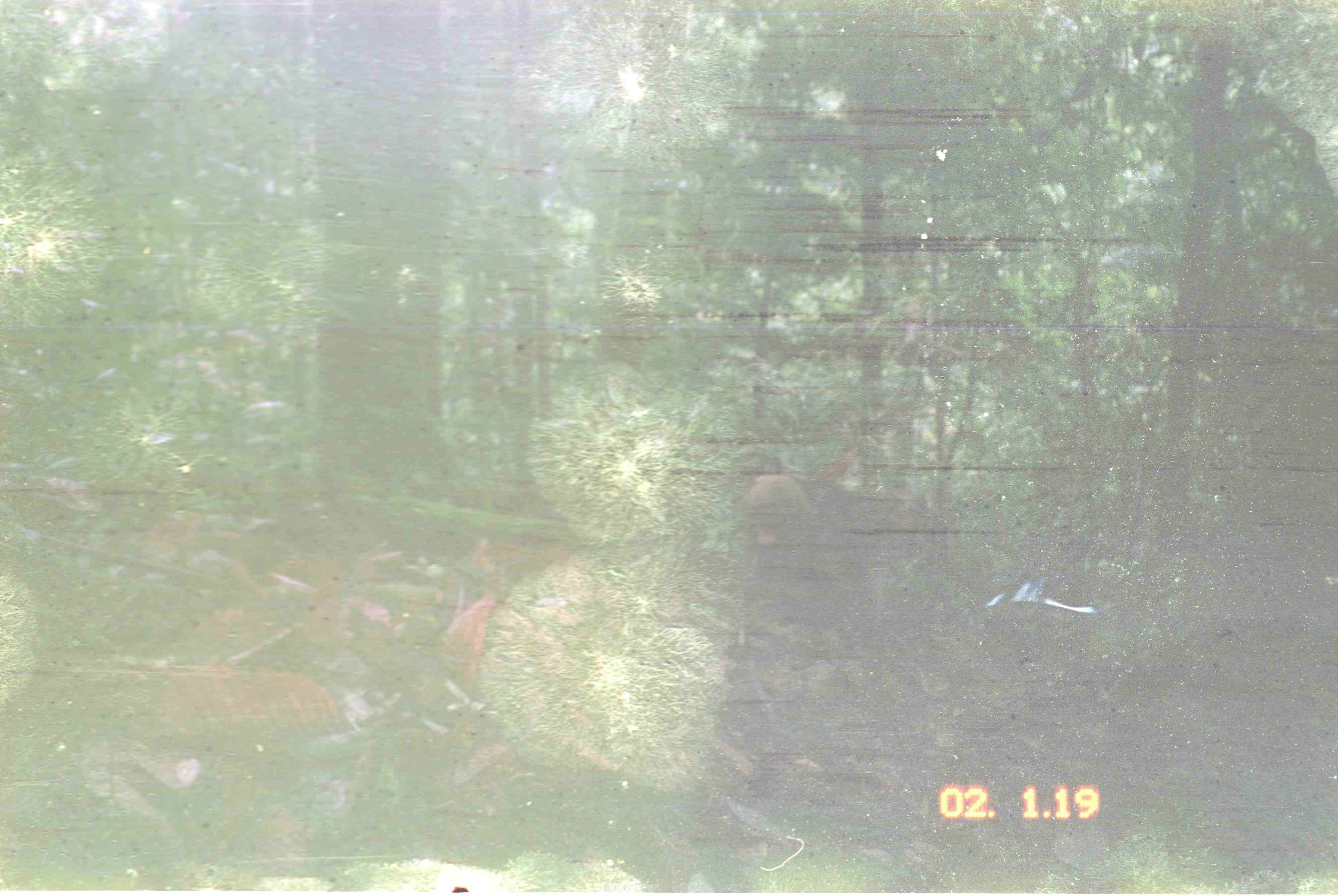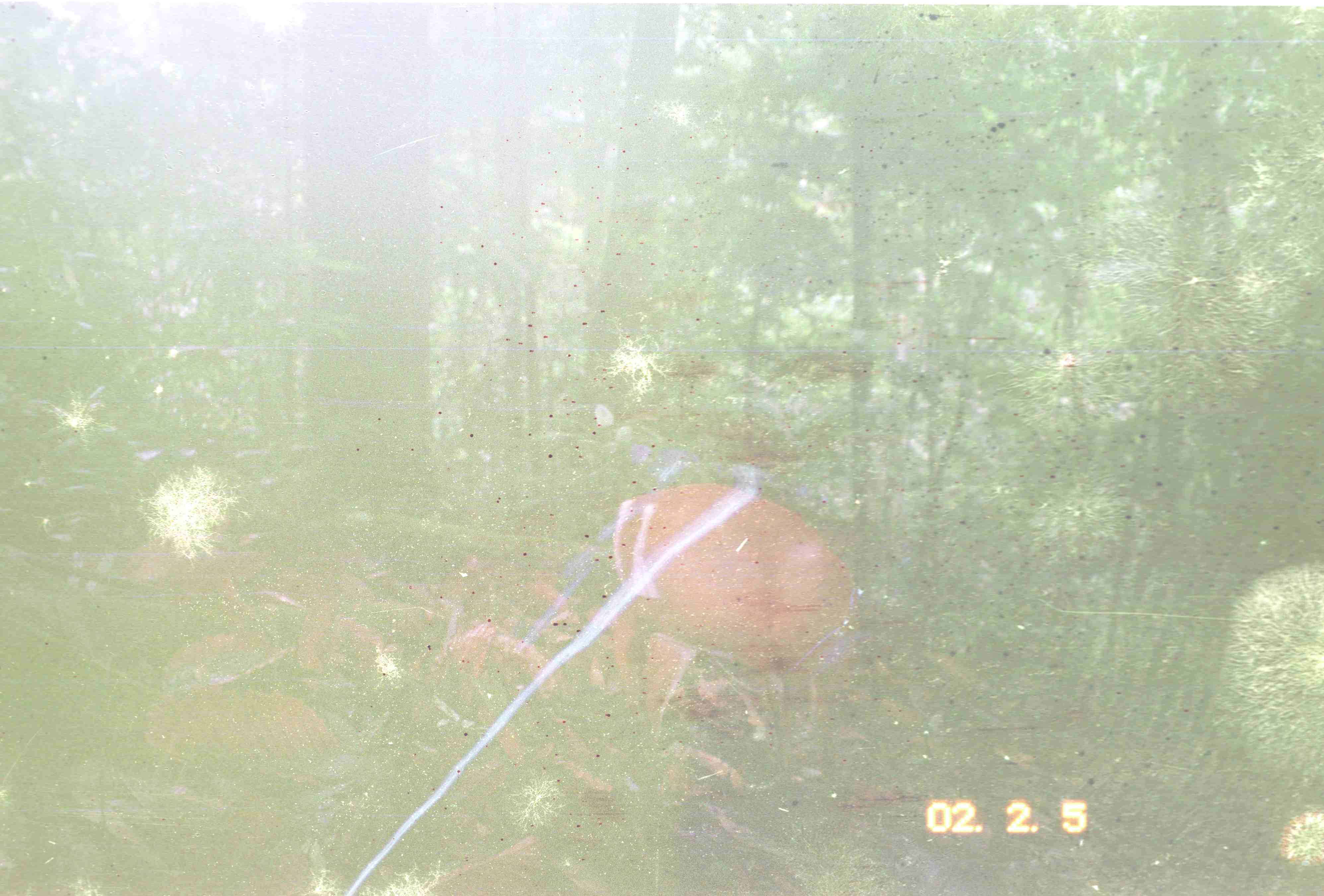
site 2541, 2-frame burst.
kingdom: Animalia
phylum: Chordata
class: Mammalia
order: Artiodactyla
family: Cervidae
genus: Muntiacus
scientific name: Muntiacus muntjak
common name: southern red muntjac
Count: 1.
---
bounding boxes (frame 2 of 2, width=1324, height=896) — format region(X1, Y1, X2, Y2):
muntiacus muntjak: region(613, 482, 860, 741)